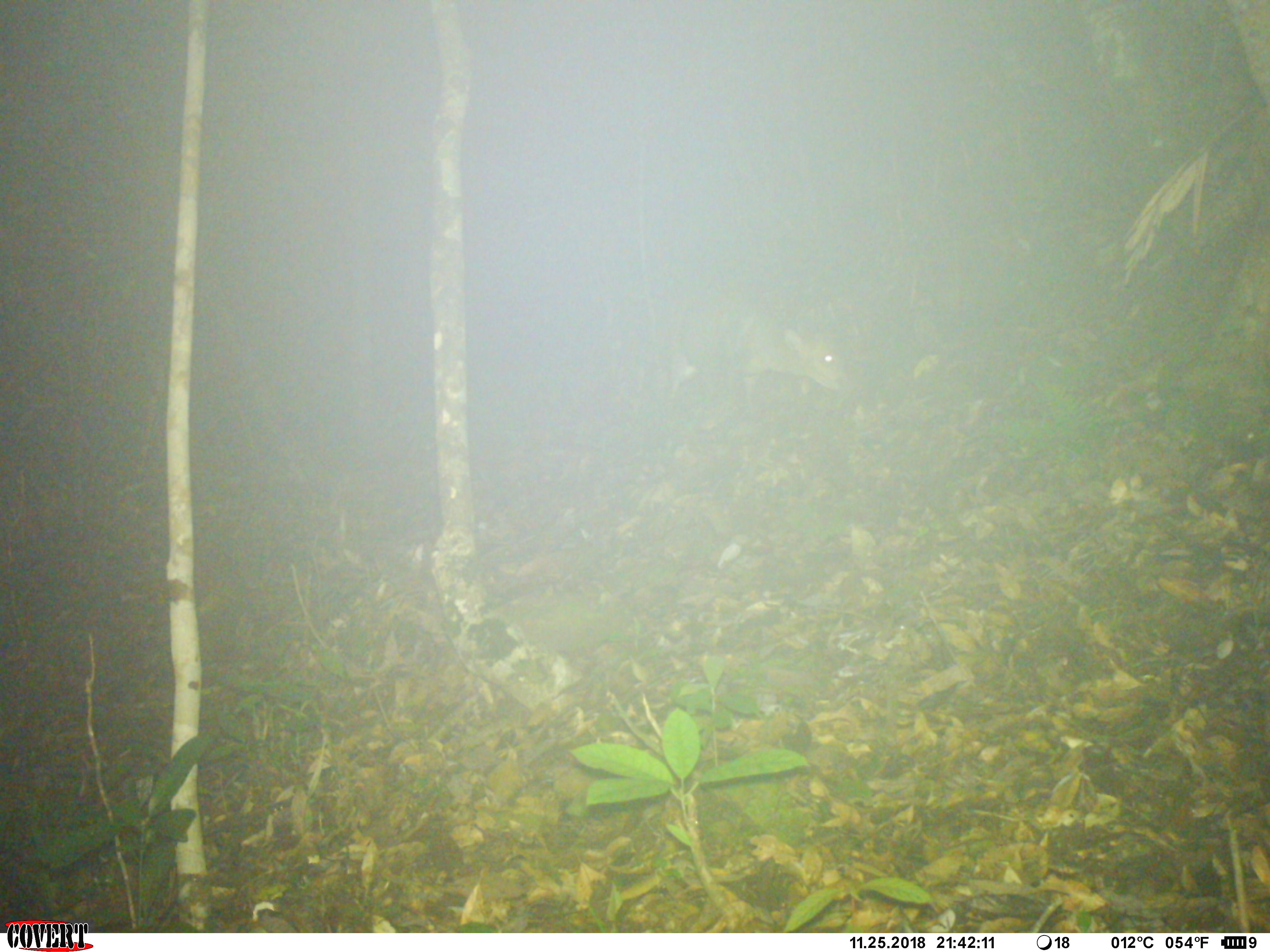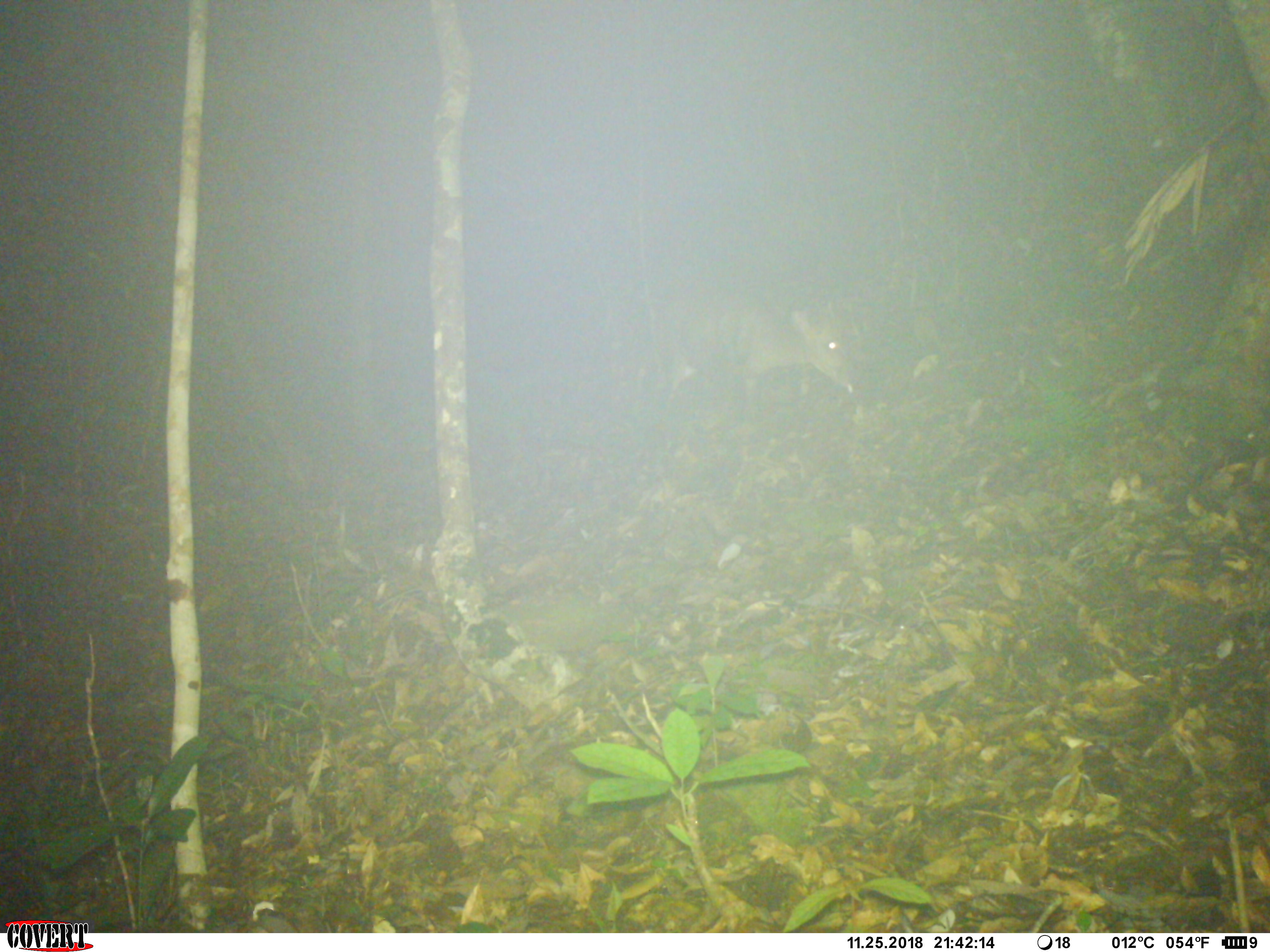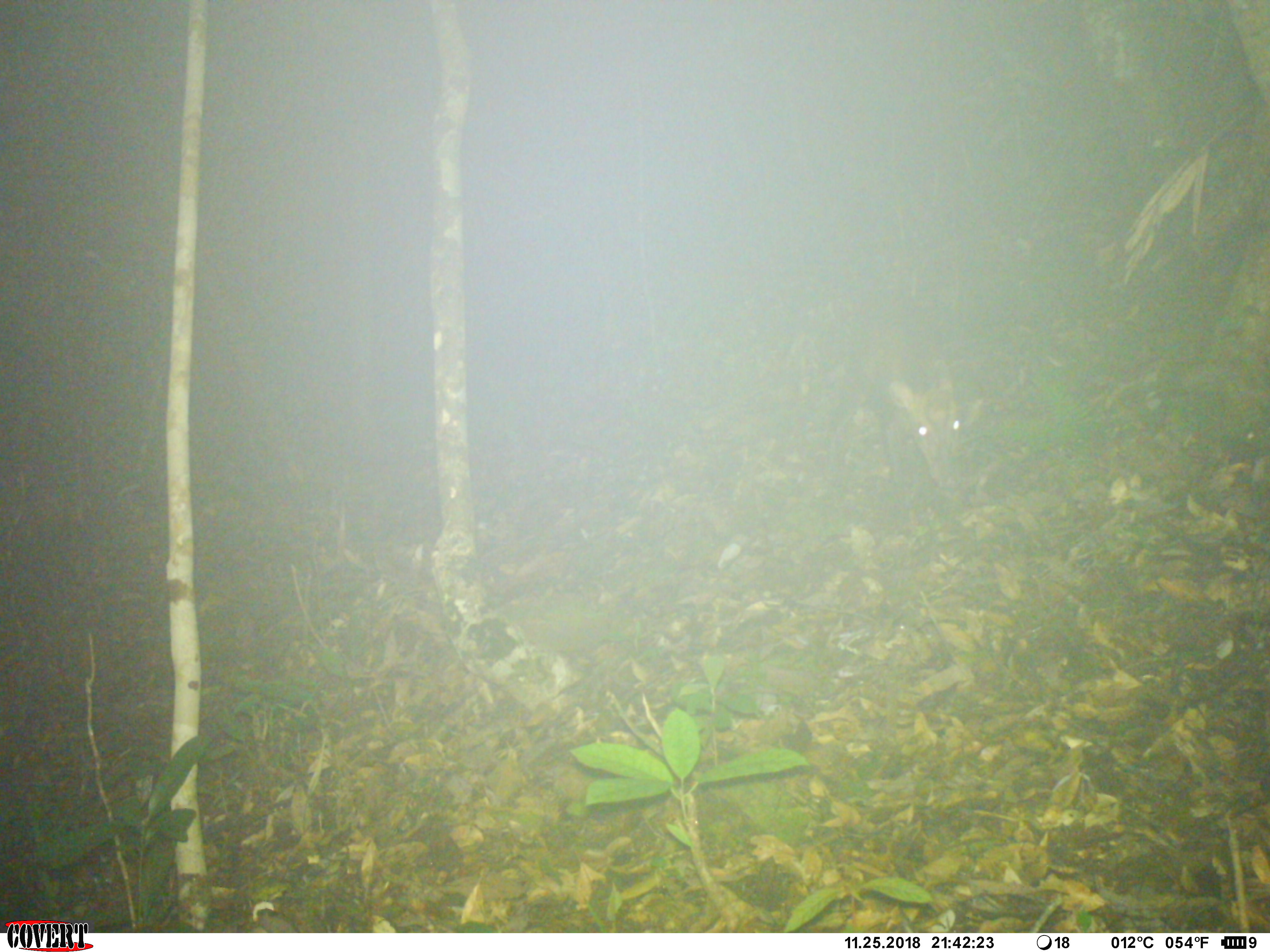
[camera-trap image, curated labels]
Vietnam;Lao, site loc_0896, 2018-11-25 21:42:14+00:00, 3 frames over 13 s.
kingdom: Animalia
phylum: Chordata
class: Mammalia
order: Artiodactyla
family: Cervidae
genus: Muntiacus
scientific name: Muntiacus rooseveltorum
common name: roosevelt's muntjac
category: roosevelts muntjac group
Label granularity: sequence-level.